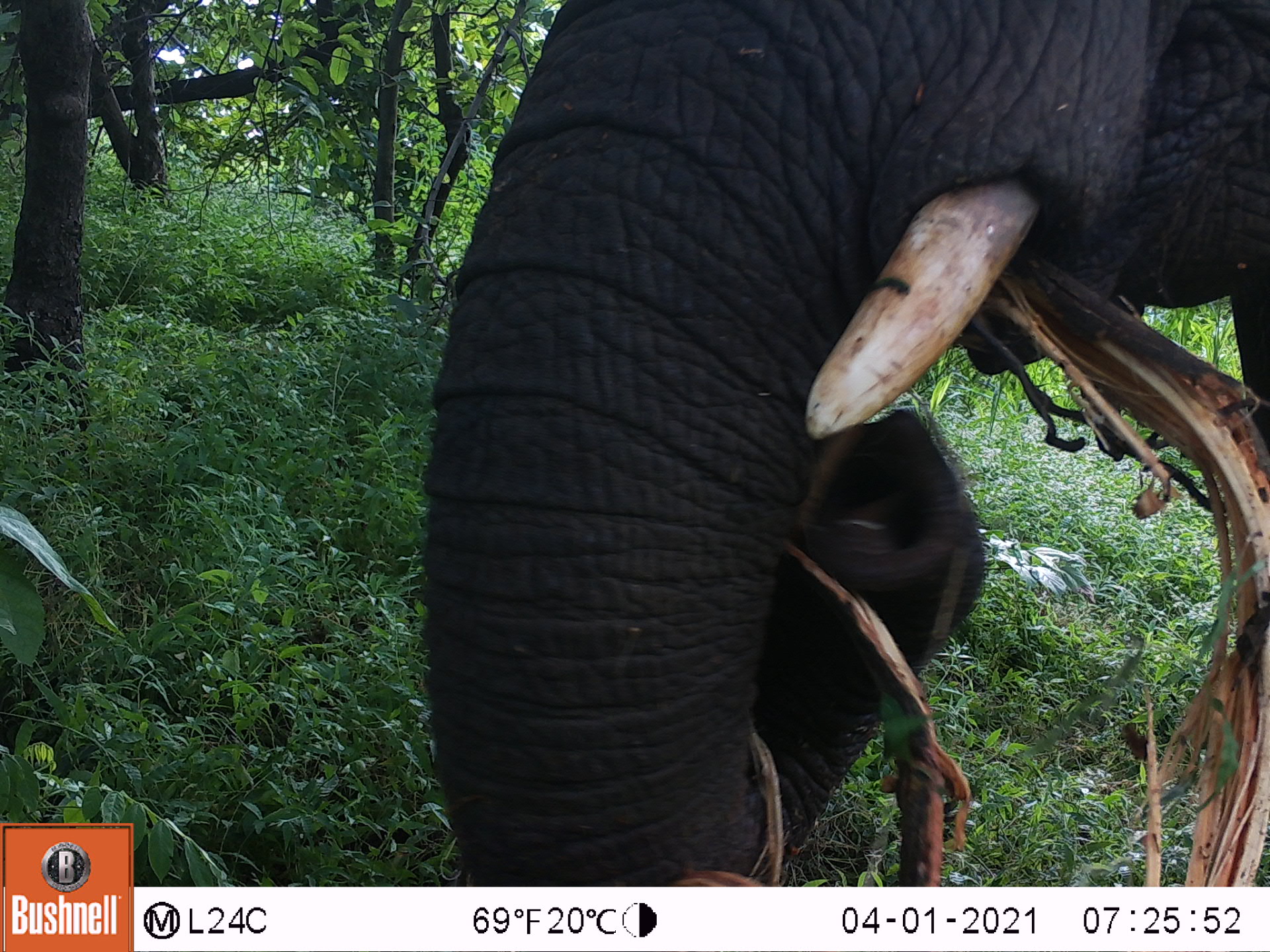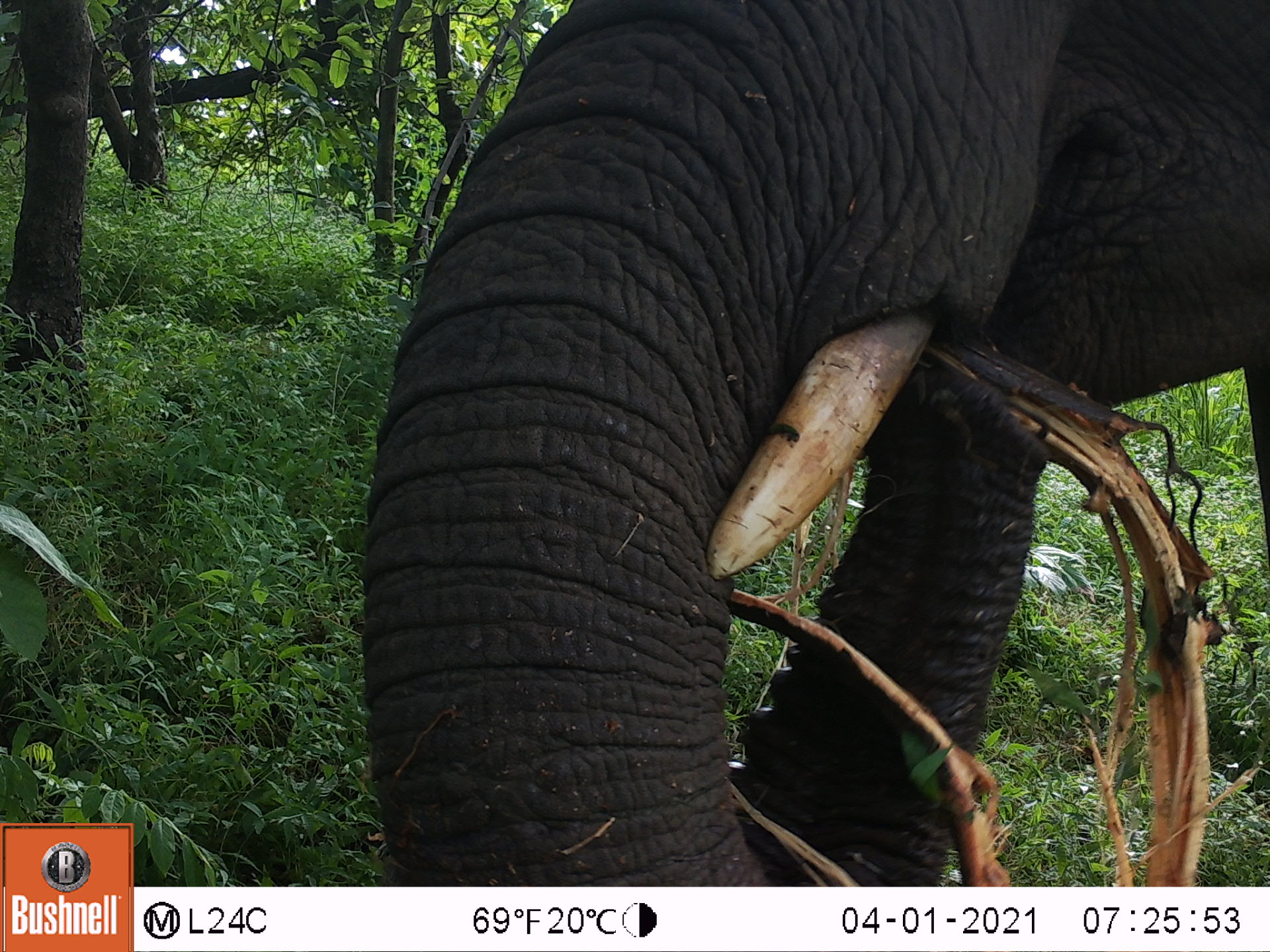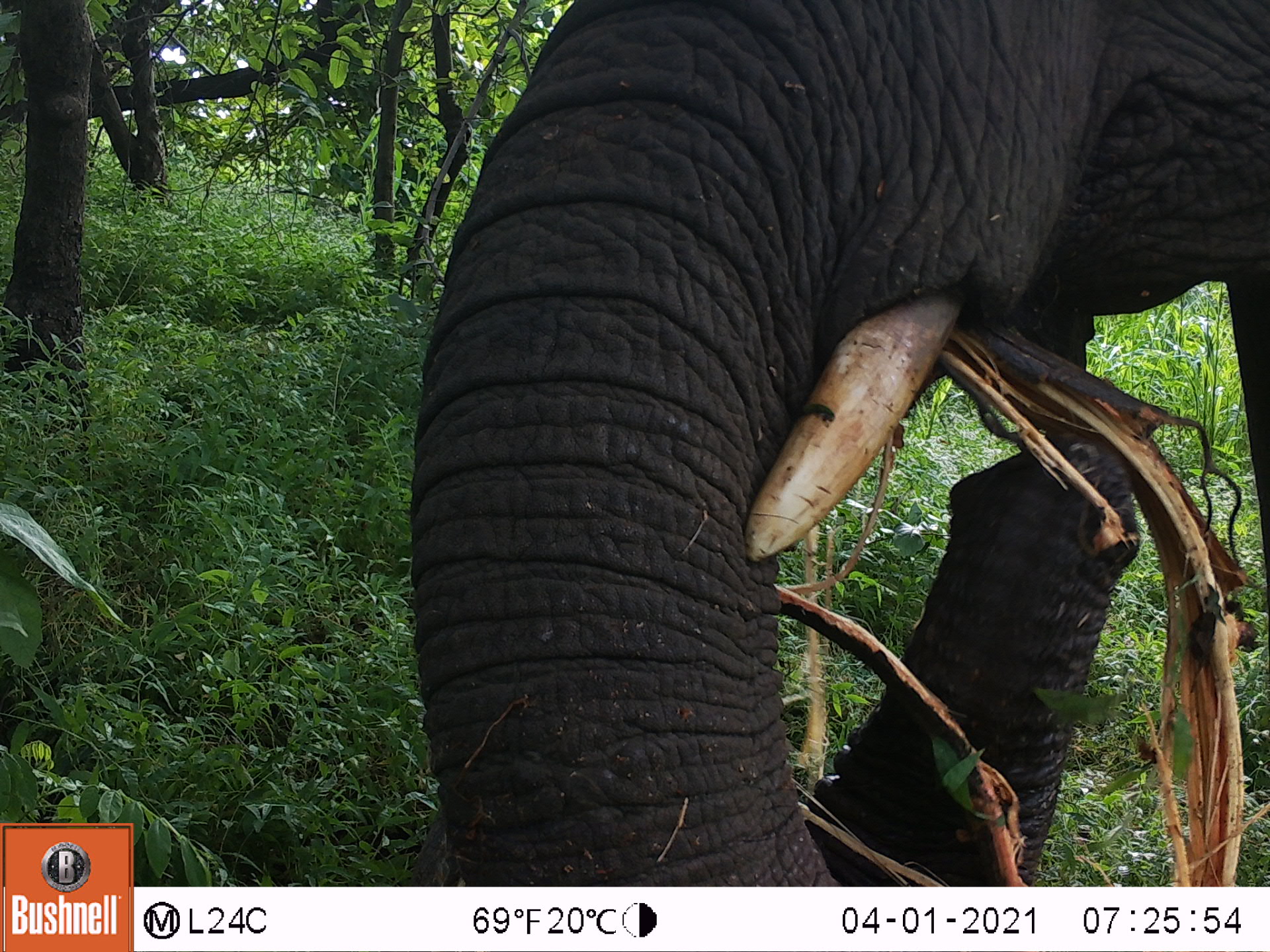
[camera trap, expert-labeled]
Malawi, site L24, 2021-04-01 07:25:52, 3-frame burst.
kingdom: Animalia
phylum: Chordata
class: Mammalia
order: Proboscidea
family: Elephantidae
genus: Loxodonta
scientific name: Loxodonta africana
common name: african savanna elephant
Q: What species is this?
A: African savanna elephant (Loxodonta africana).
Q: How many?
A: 1.